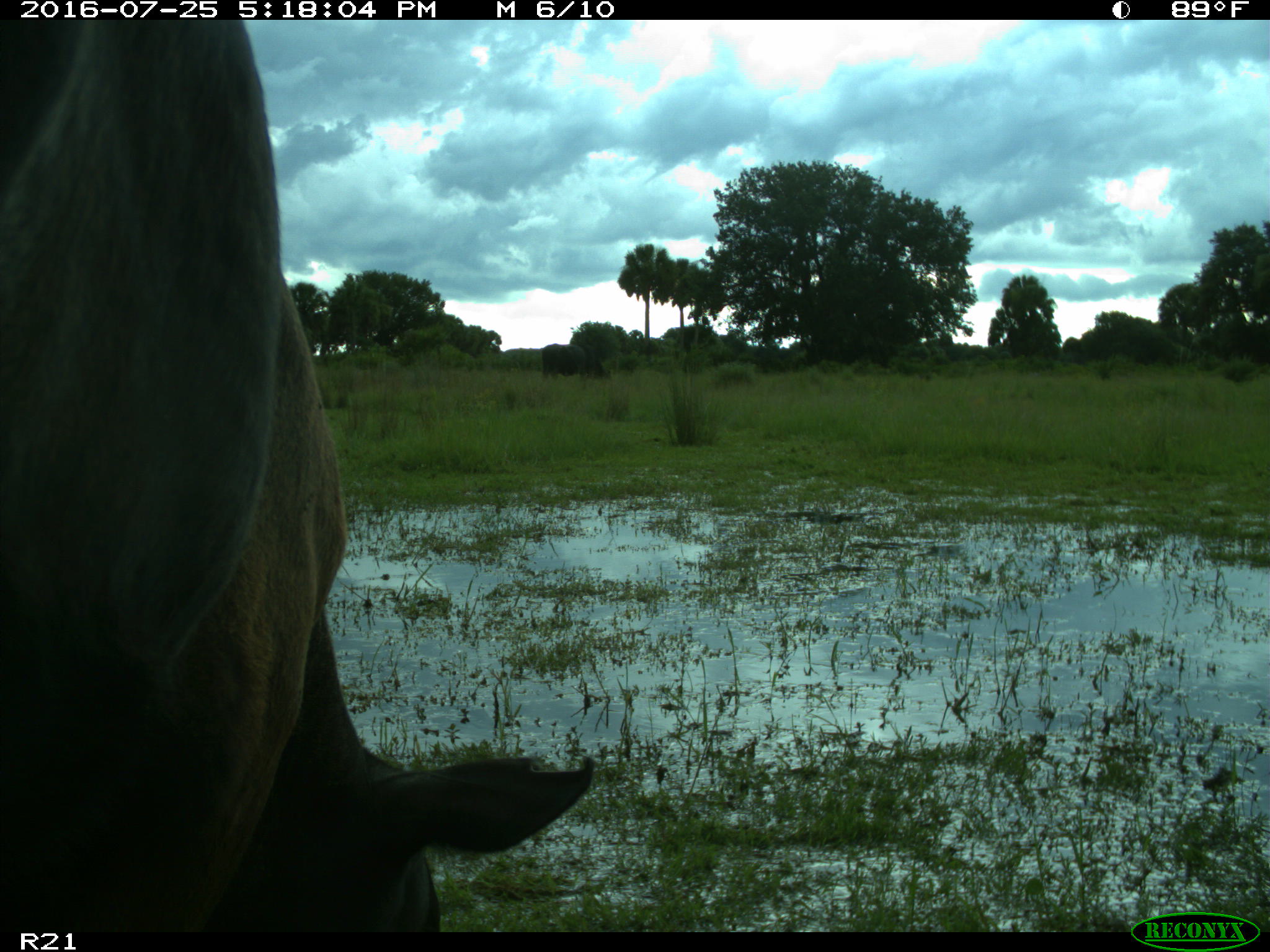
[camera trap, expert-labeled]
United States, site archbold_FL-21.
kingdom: Animalia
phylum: Chordata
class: Mammalia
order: Artiodactyla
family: Bovidae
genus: Bos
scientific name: Bos taurus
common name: domestic cow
Bos taurus (domestic cow).